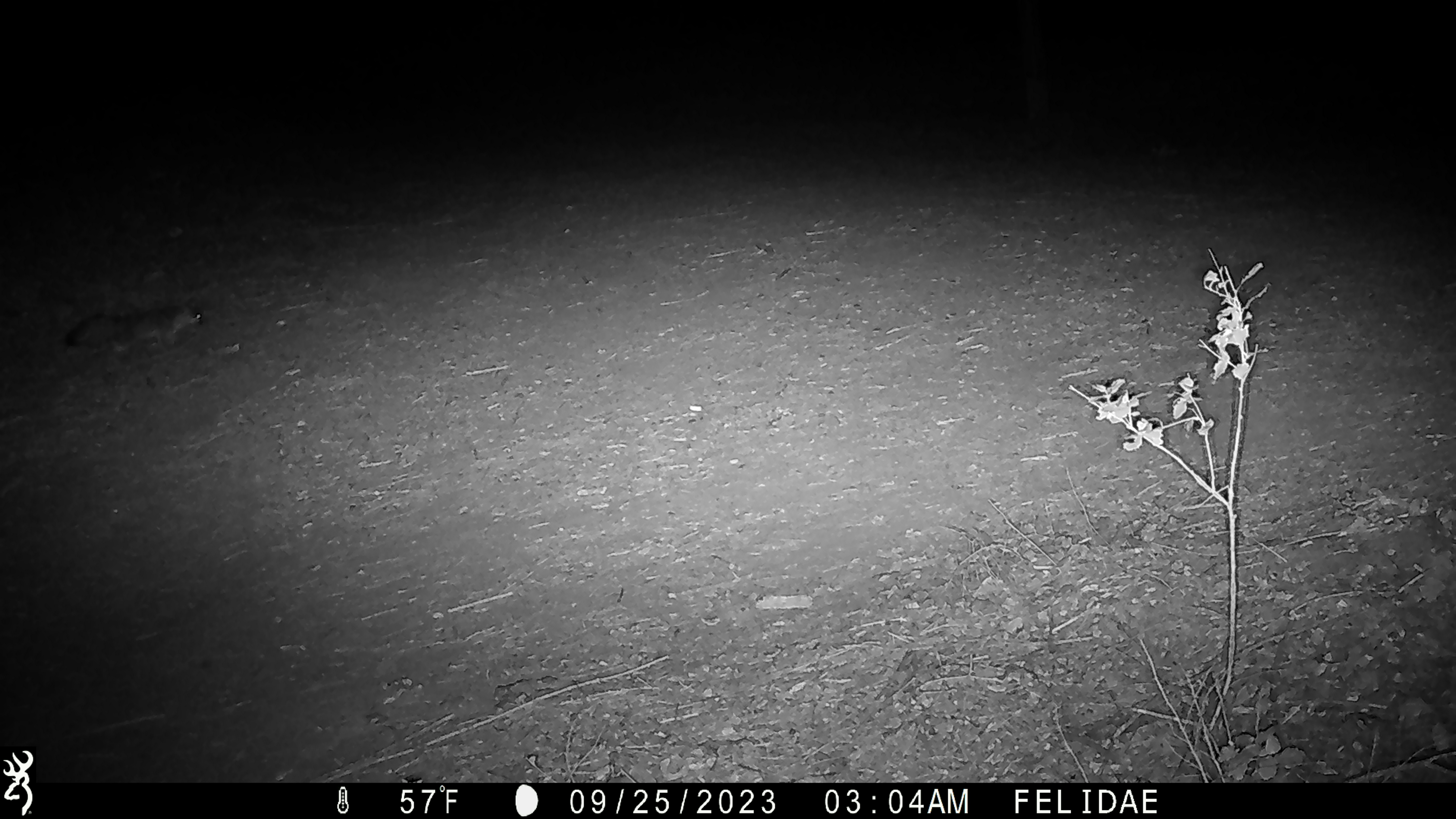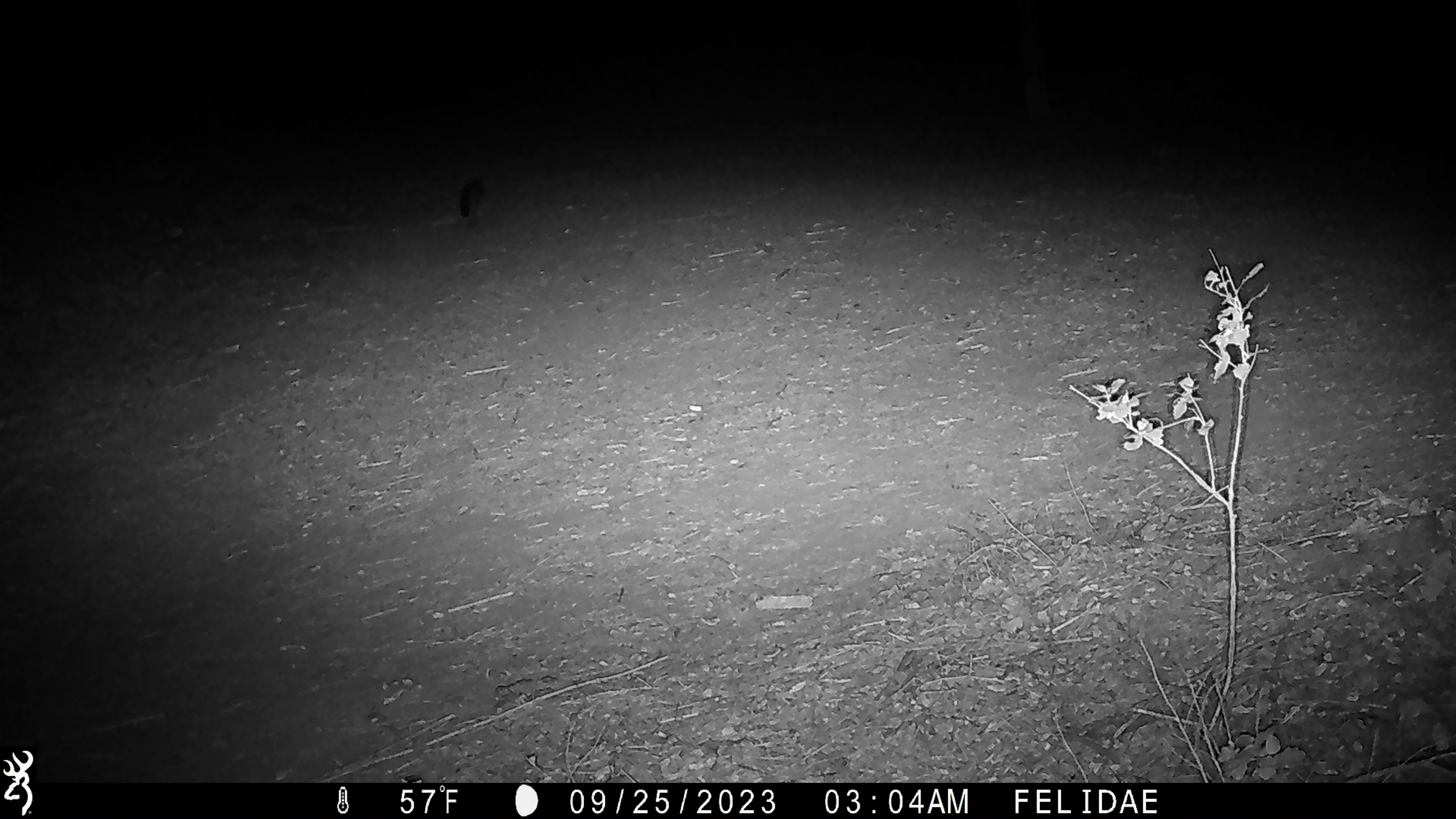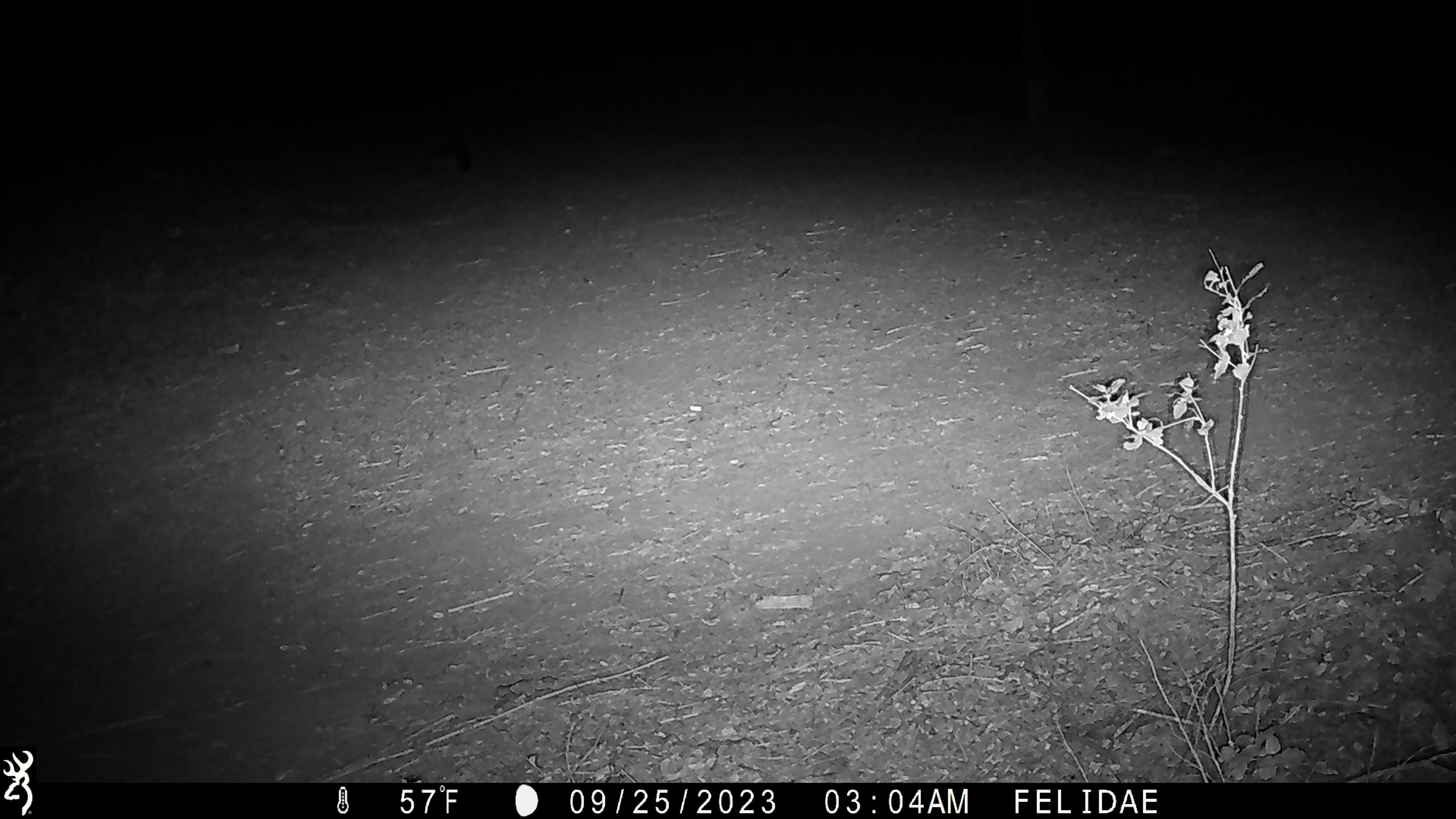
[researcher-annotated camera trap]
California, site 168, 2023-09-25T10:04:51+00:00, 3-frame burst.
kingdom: Animalia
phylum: Chordata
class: Mammalia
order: Carnivora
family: Canidae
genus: Urocyon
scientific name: Urocyon cinereoargenteus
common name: gray fox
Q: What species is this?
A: Gray fox (Urocyon cinereoargenteus).